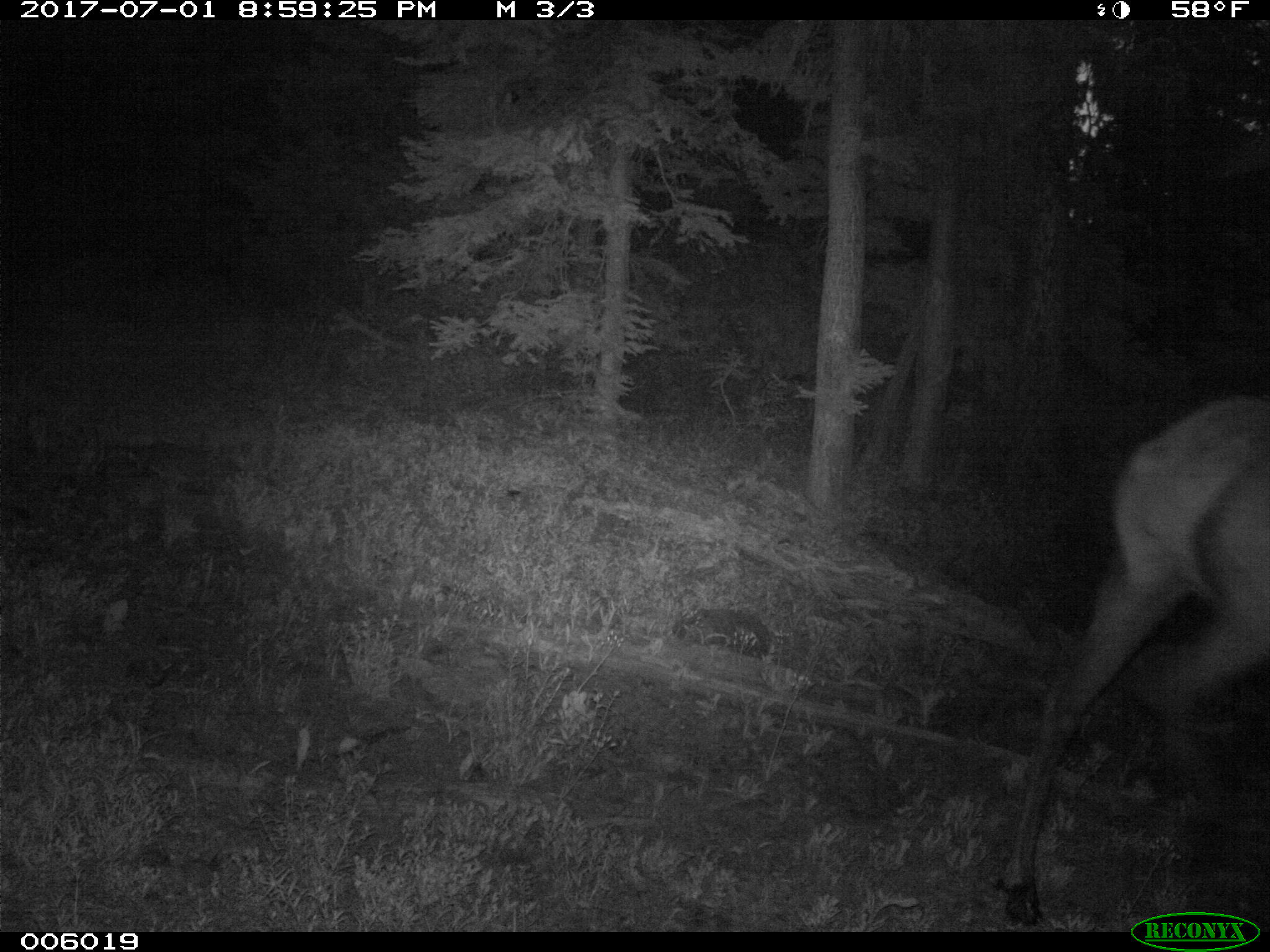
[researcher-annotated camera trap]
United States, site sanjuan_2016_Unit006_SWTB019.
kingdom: Animalia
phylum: Chordata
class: Mammalia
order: Artiodactyla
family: Cervidae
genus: Cervus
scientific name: Cervus elaphus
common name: red deer